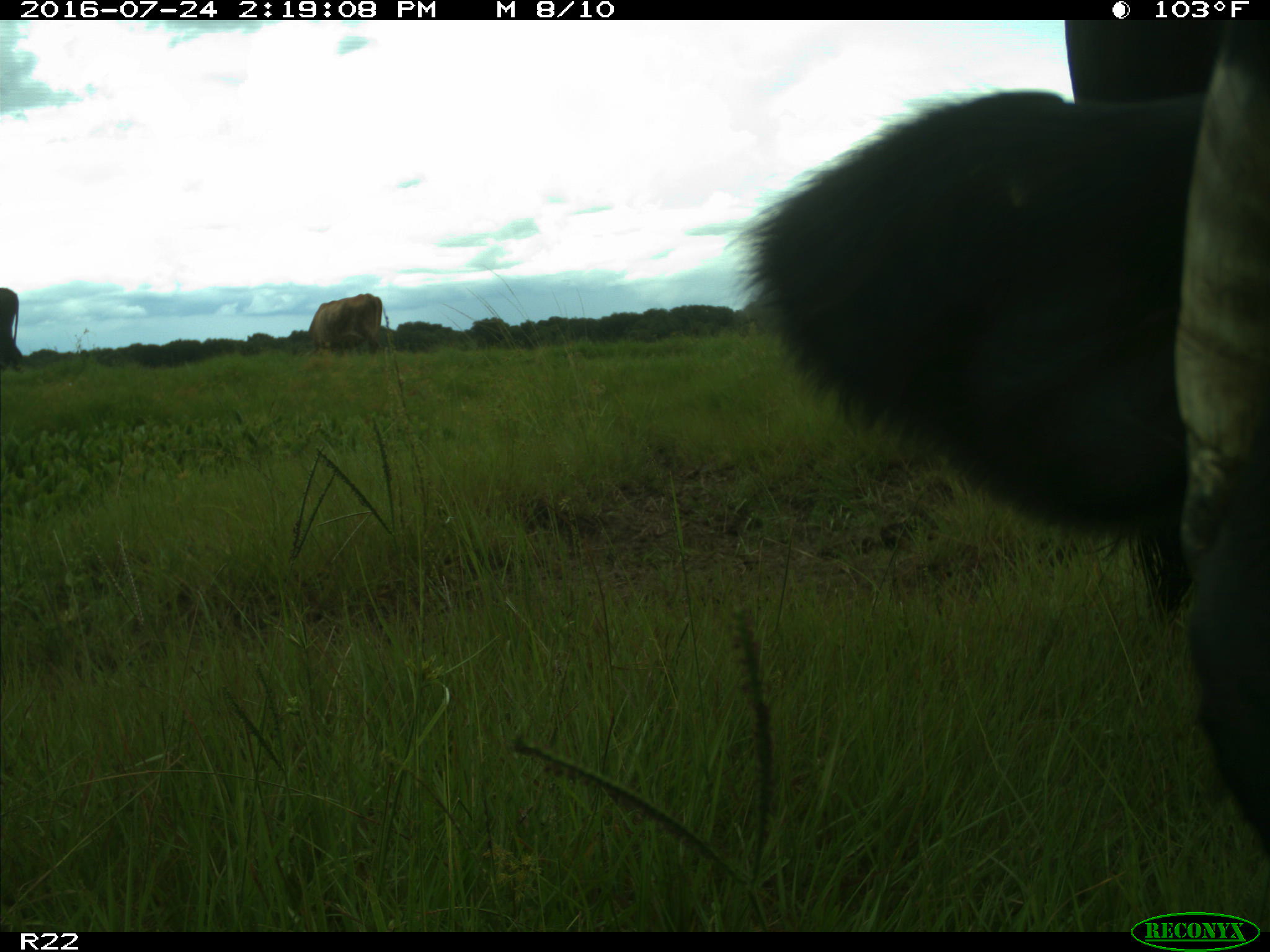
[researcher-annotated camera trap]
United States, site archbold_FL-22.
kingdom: Animalia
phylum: Chordata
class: Mammalia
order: Artiodactyla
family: Bovidae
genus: Bos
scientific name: Bos taurus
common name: domestic cow